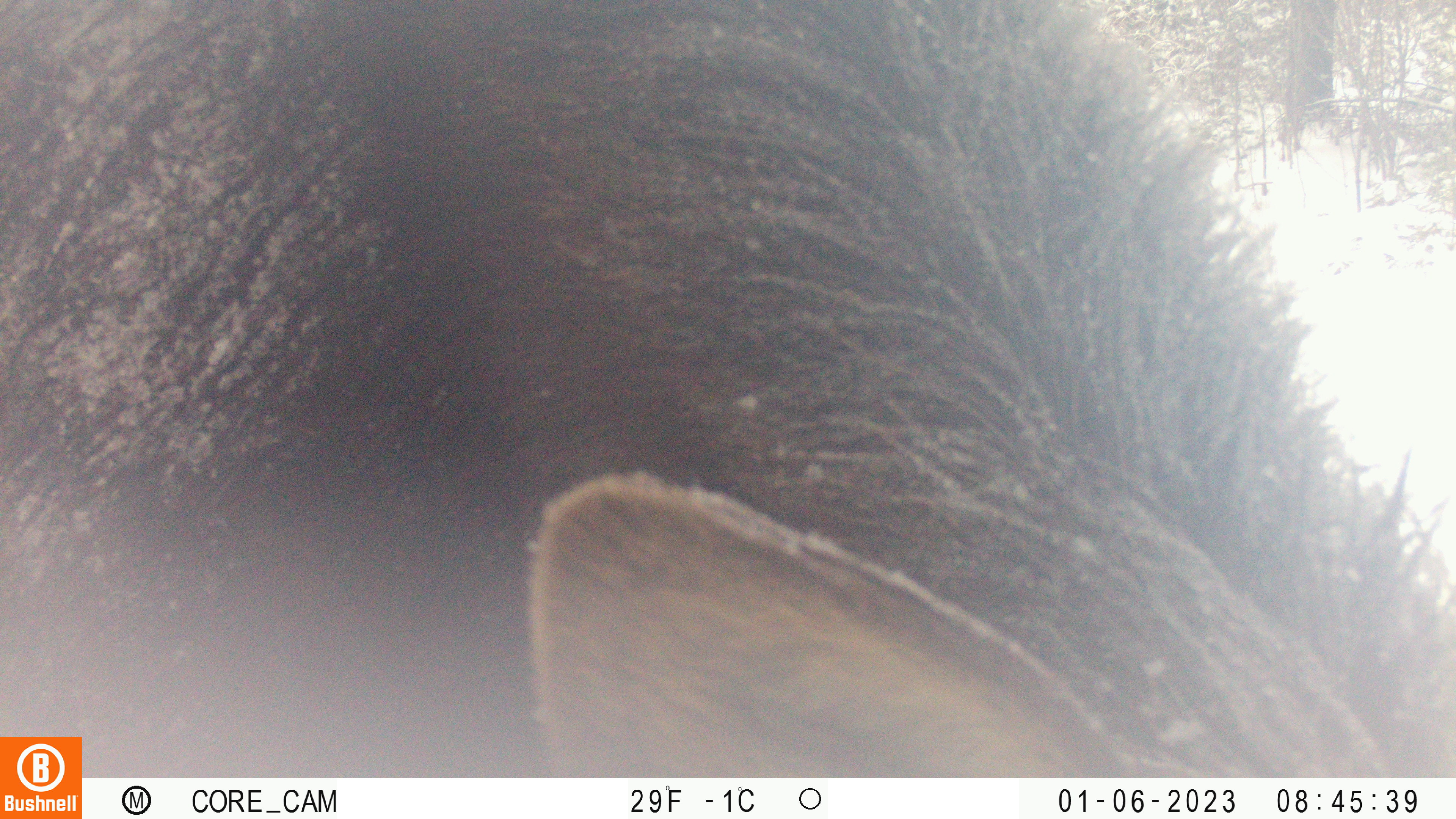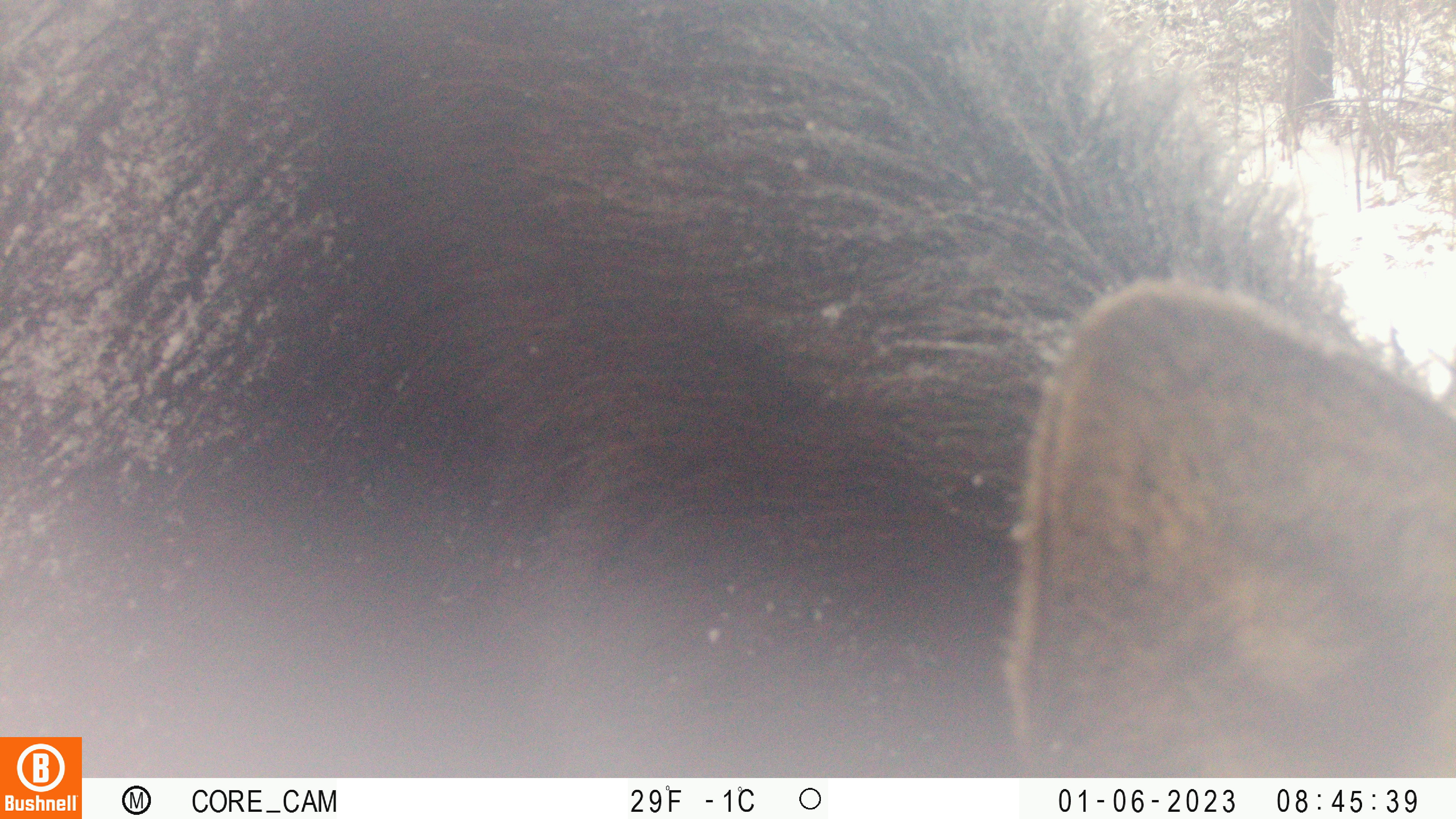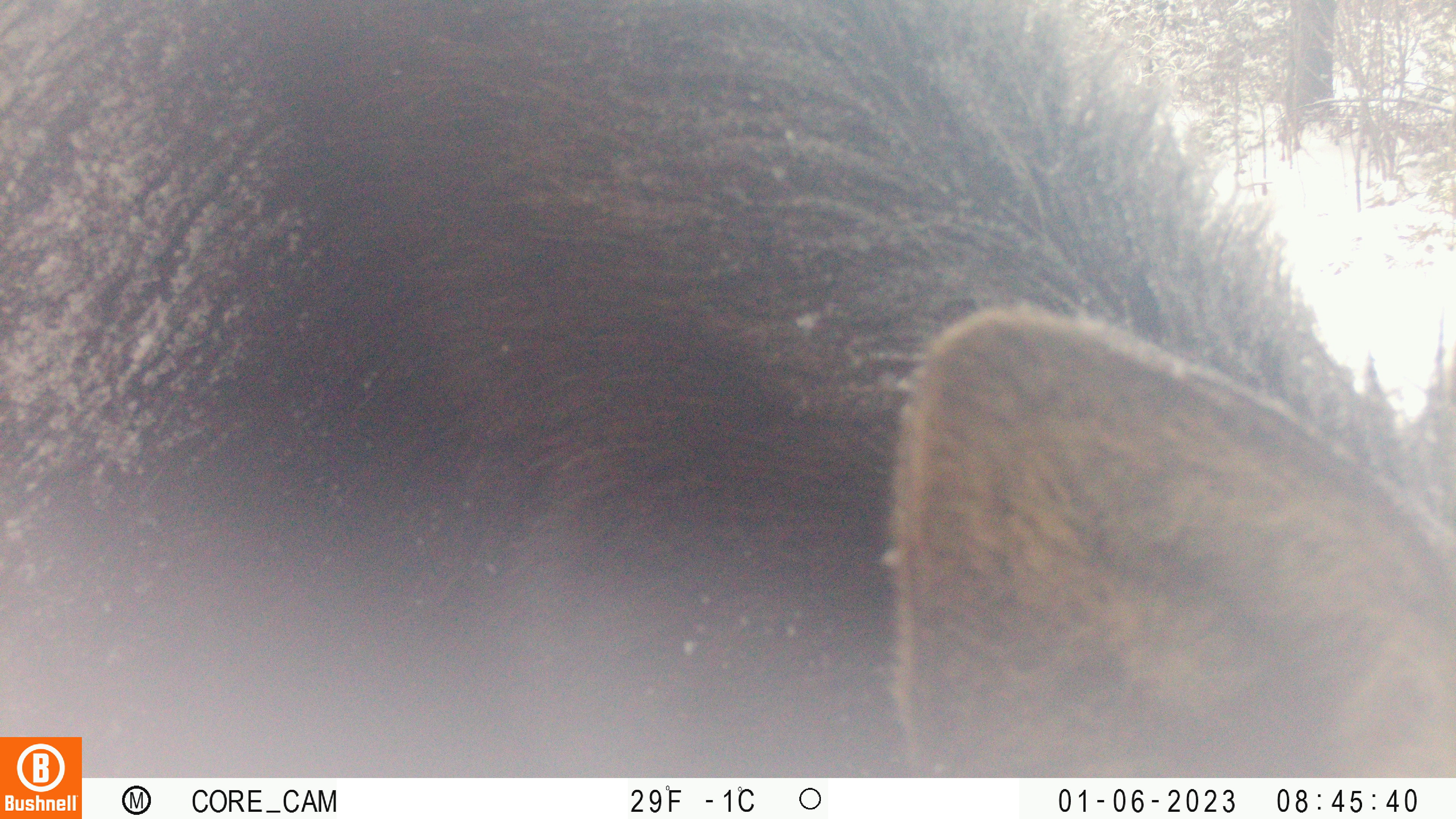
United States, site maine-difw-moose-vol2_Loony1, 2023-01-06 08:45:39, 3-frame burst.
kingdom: Animalia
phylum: Chordata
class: Mammalia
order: Artiodactyla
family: Cervidae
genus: Alces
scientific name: Alces alces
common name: moose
Moose (Alces alces).